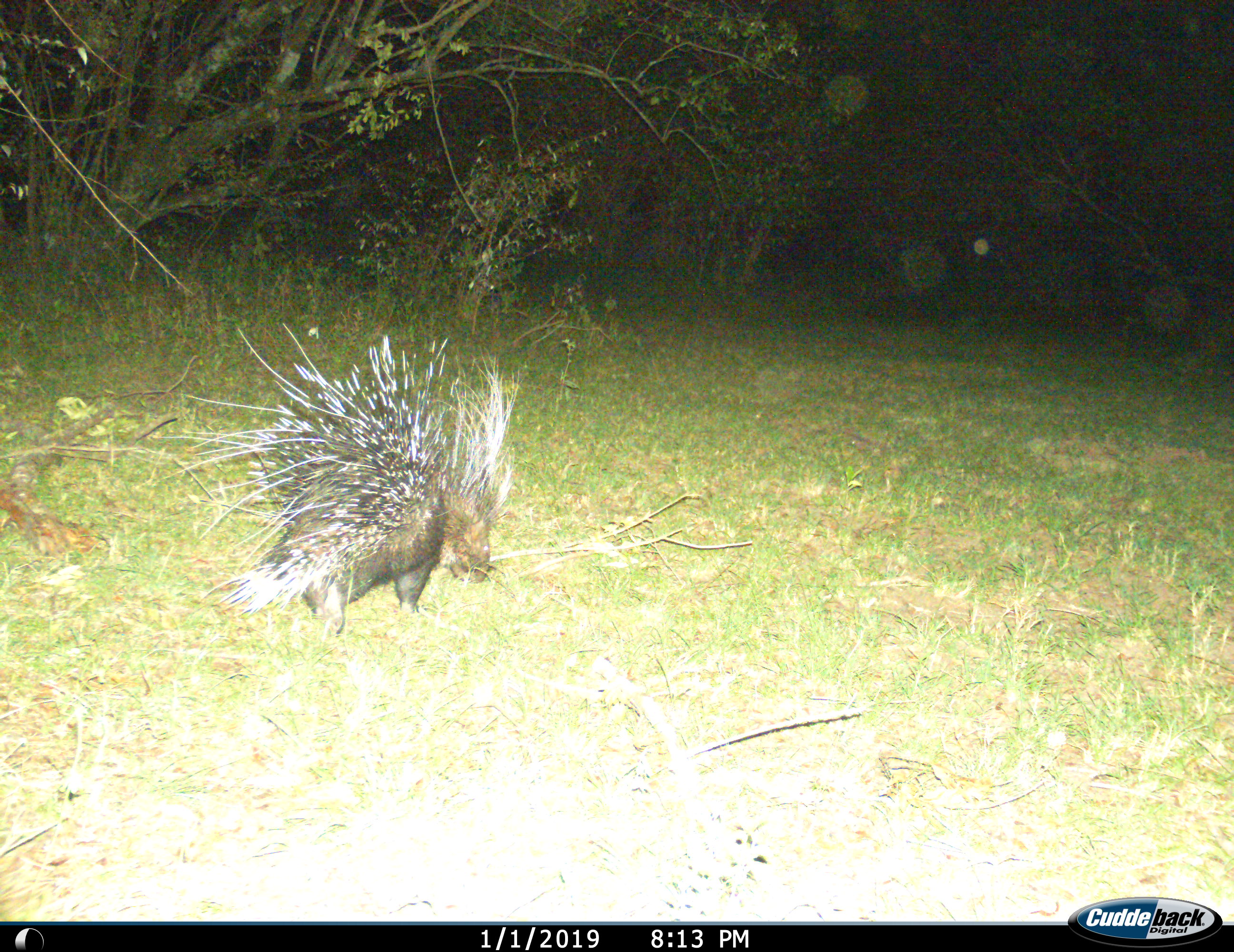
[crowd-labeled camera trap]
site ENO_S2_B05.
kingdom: Animalia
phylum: Chordata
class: Mammalia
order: Rodentia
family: Hystricidae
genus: Hystrix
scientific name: Hystrix cristata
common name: crested porcupine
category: porcupine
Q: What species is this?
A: Porcupine (crested porcupine) (Hystrix cristata).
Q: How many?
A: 1.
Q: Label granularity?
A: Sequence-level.